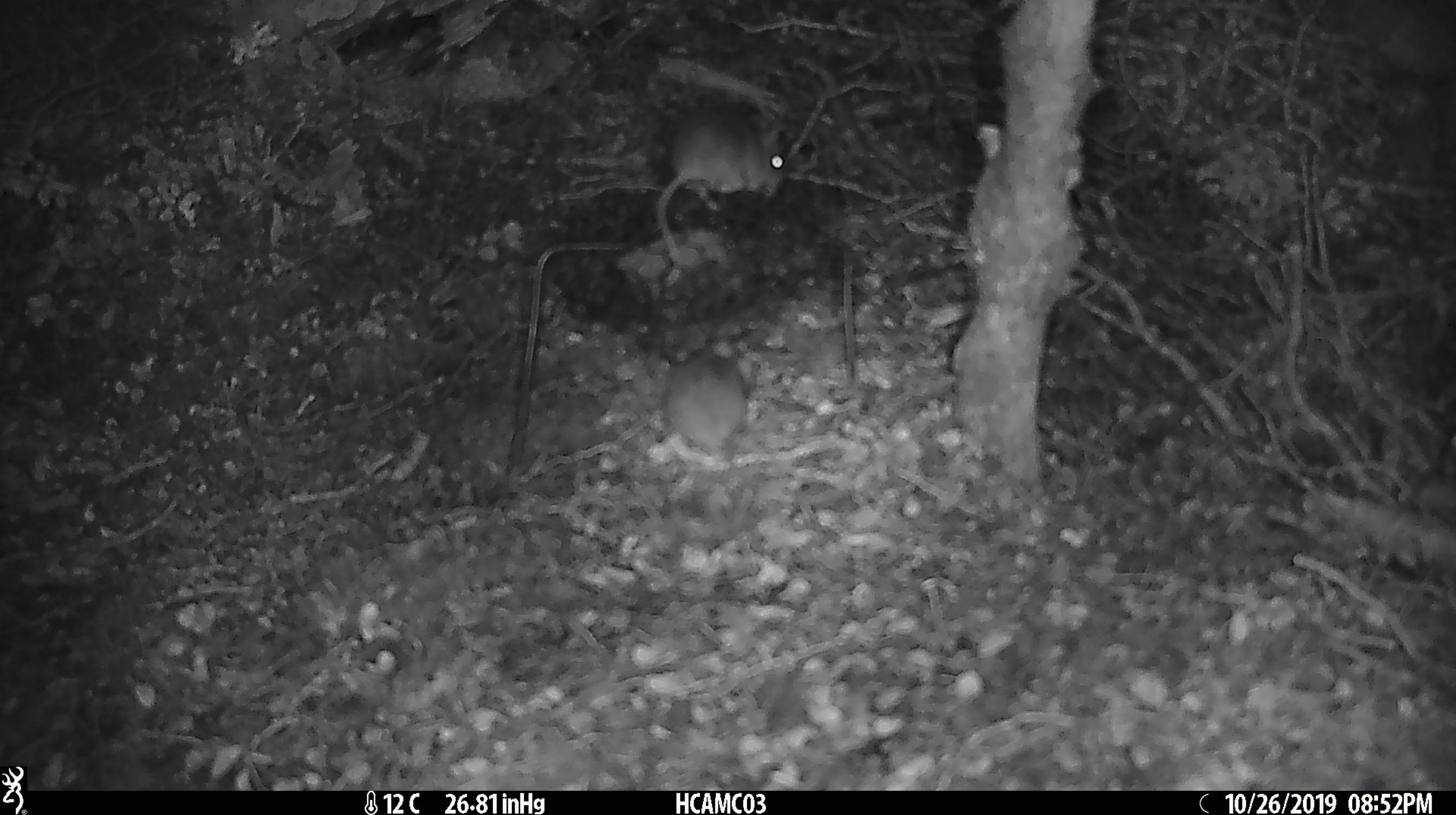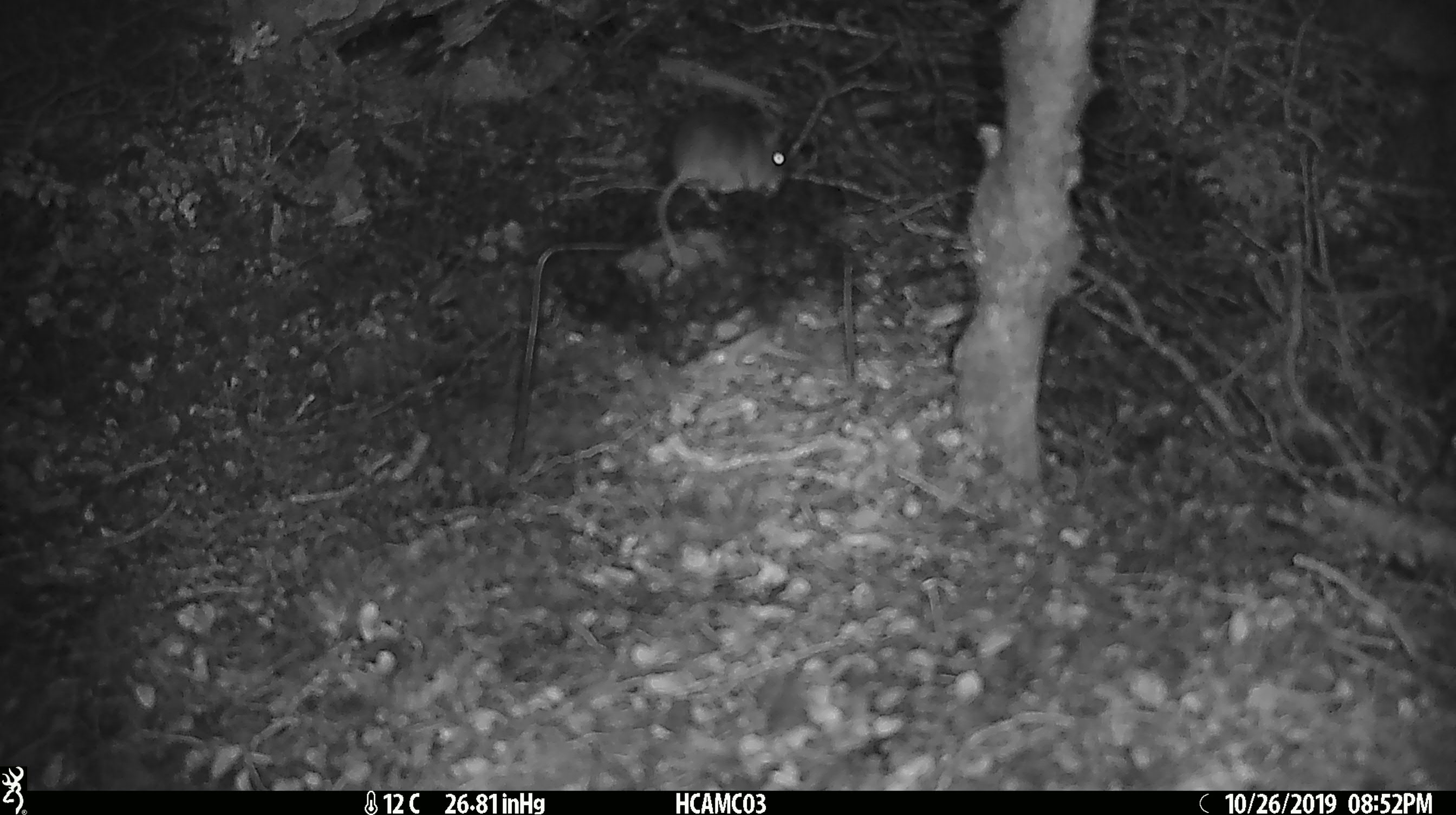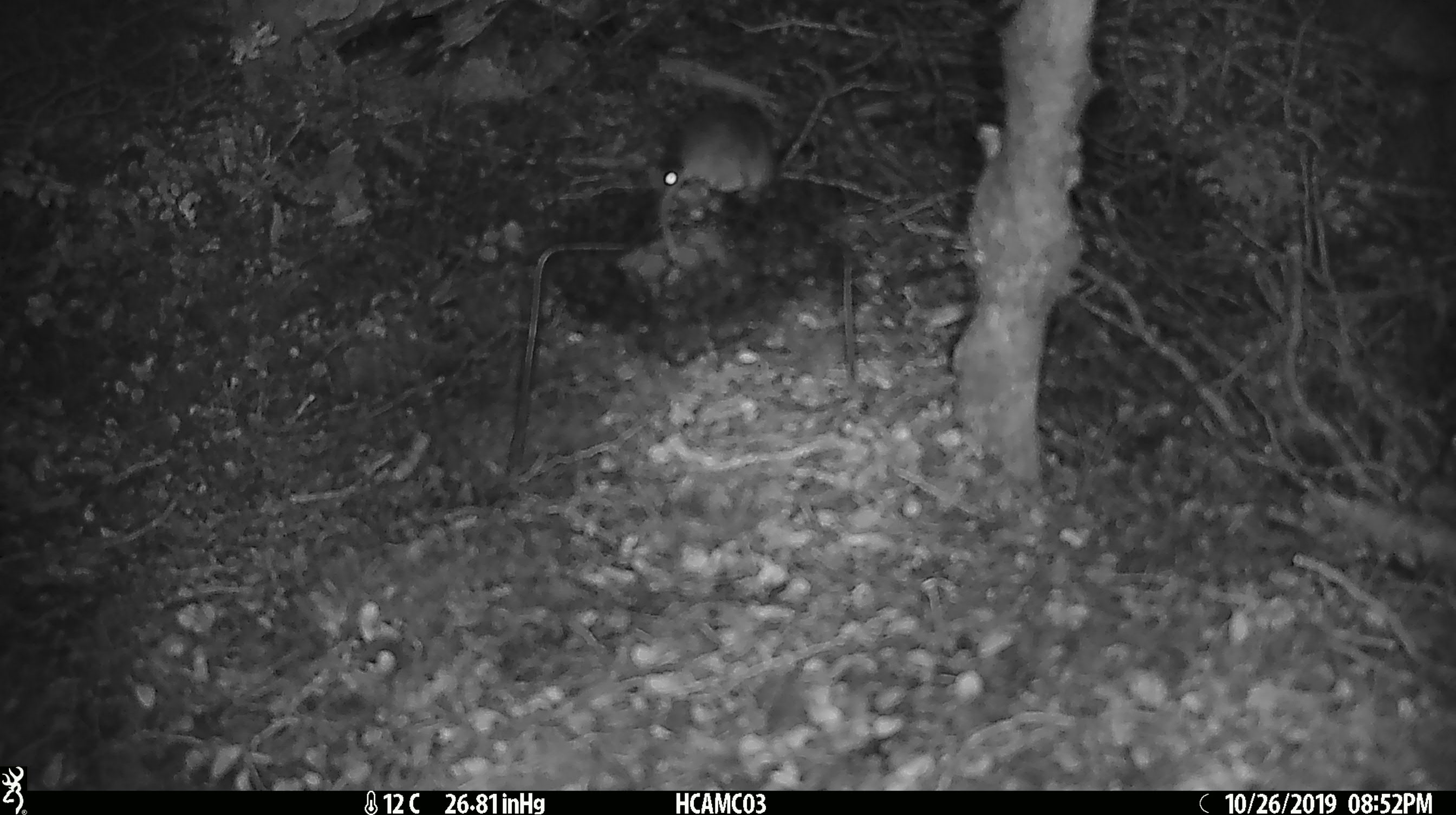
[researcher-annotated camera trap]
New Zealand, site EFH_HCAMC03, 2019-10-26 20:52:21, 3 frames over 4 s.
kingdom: Animalia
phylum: Chordata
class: Mammalia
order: Rodentia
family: Muridae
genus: Mus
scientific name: Mus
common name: mouse